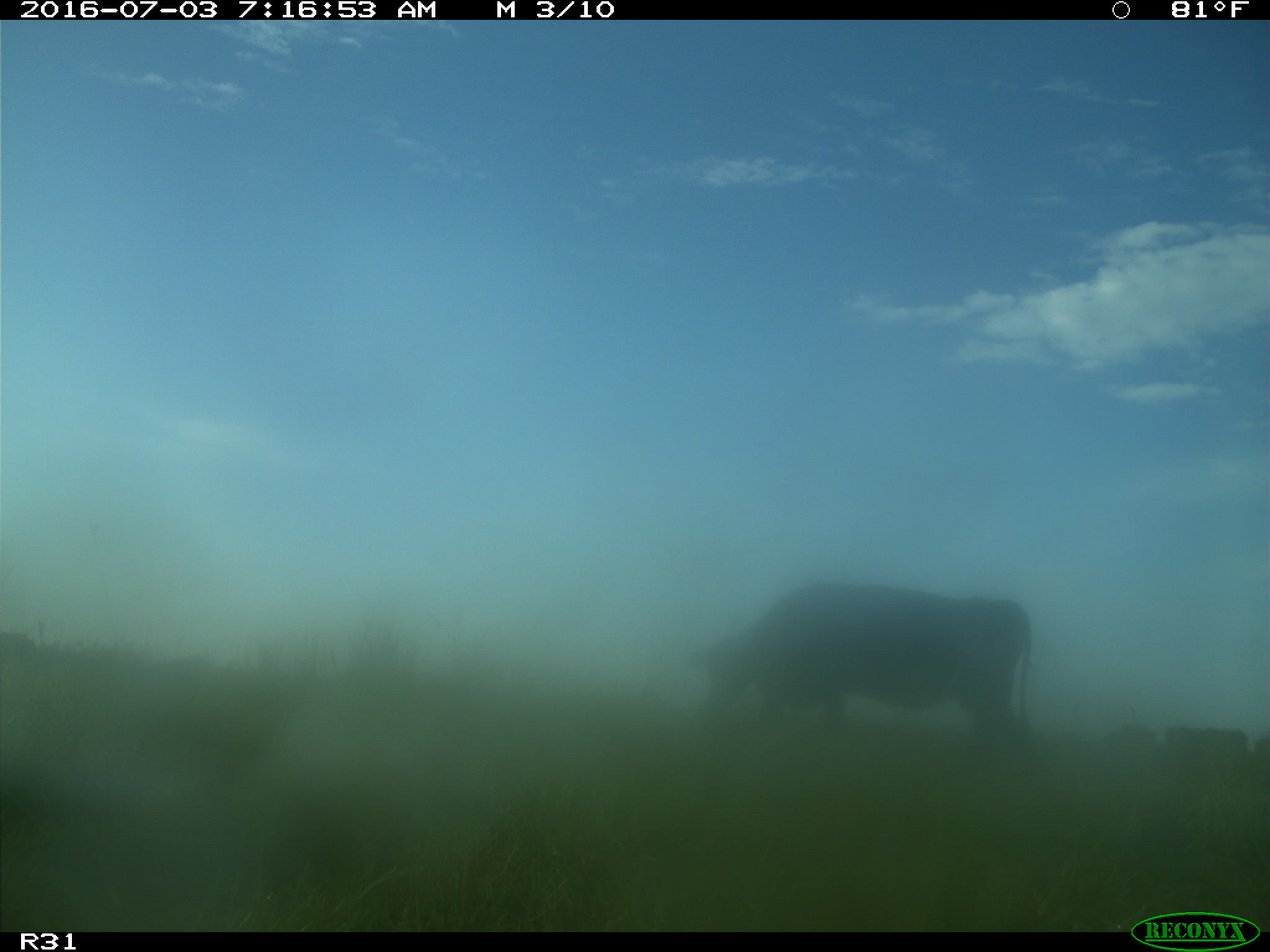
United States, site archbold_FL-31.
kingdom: Animalia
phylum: Chordata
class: Mammalia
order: Artiodactyla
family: Bovidae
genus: Bos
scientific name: Bos taurus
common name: domestic cow